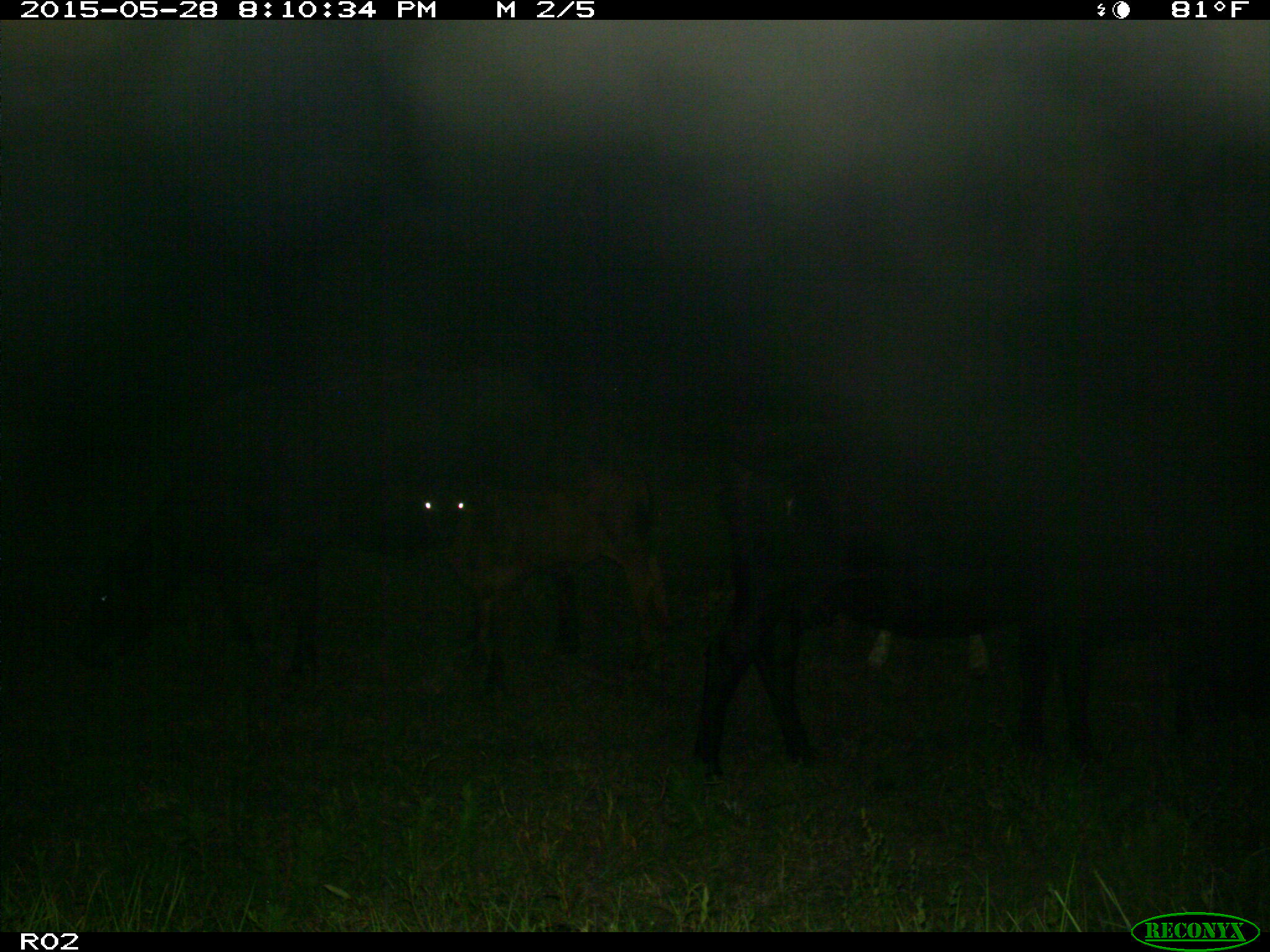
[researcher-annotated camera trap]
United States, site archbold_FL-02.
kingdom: Animalia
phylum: Chordata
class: Mammalia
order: Artiodactyla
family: Bovidae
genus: Bos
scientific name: Bos taurus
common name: domestic cow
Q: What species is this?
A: Bos taurus (domestic cow).